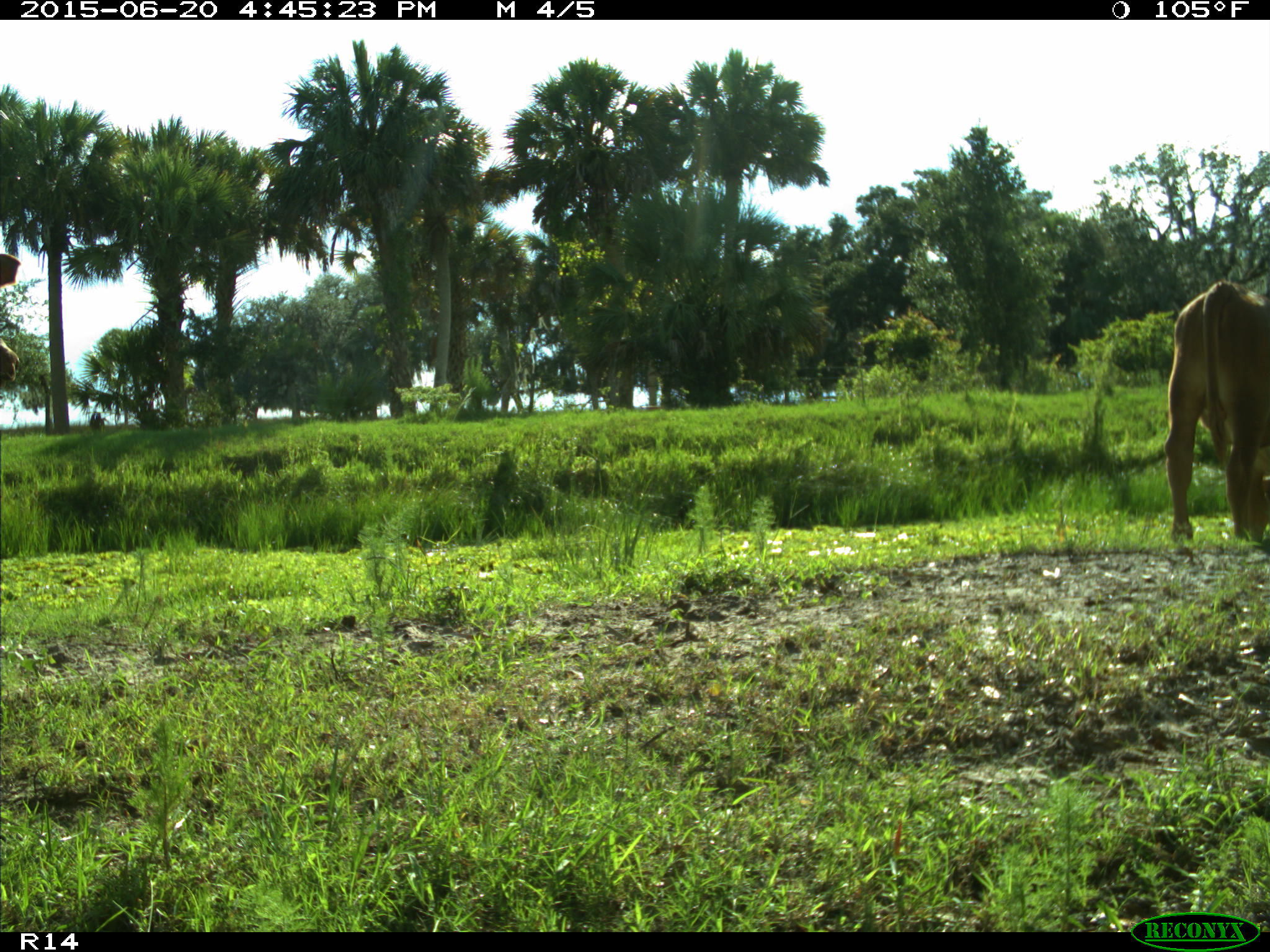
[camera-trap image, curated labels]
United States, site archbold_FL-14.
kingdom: Animalia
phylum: Chordata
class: Mammalia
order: Artiodactyla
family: Bovidae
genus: Bos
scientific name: Bos taurus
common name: domestic cow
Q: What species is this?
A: Bos taurus (domestic cow).